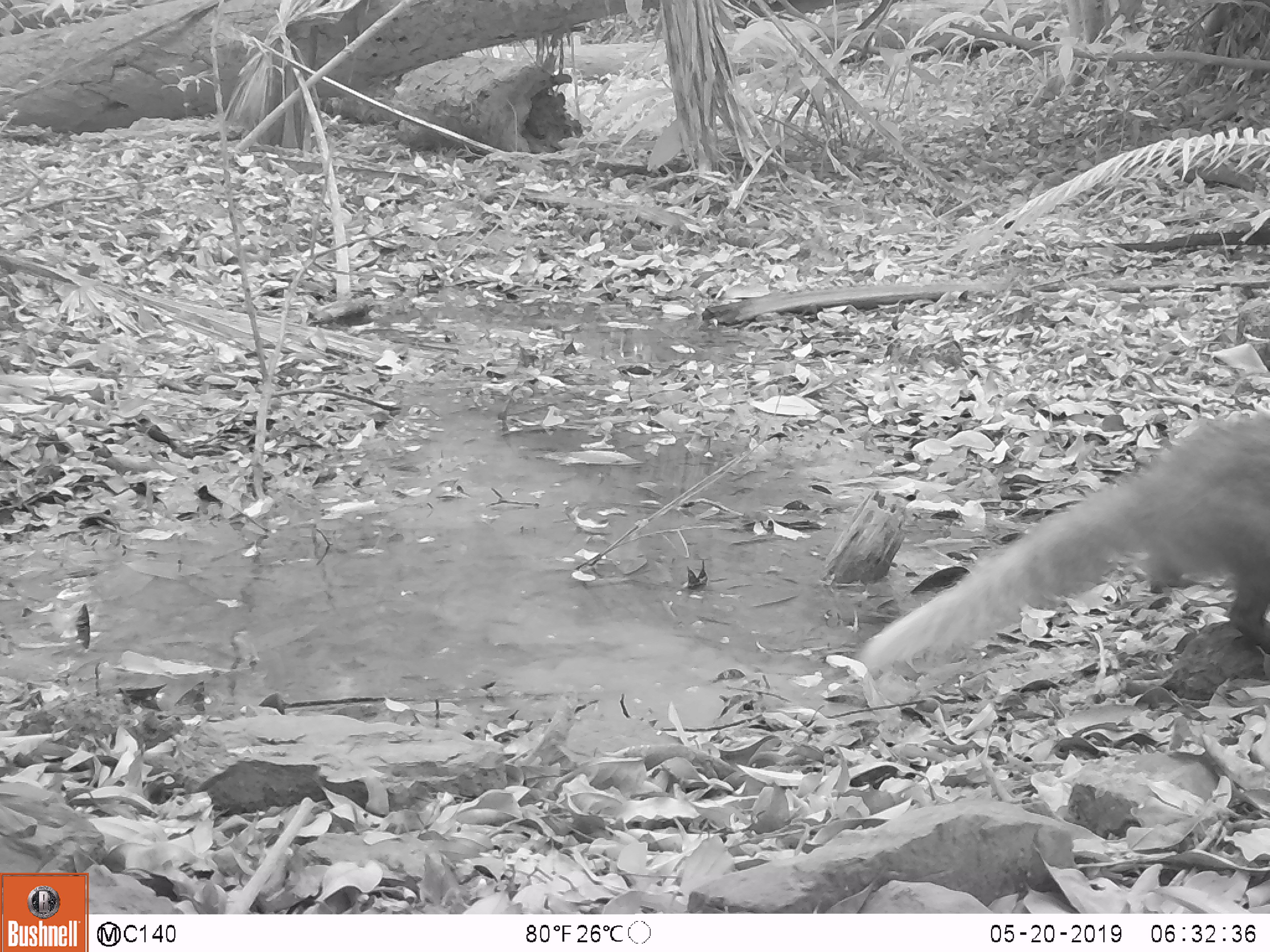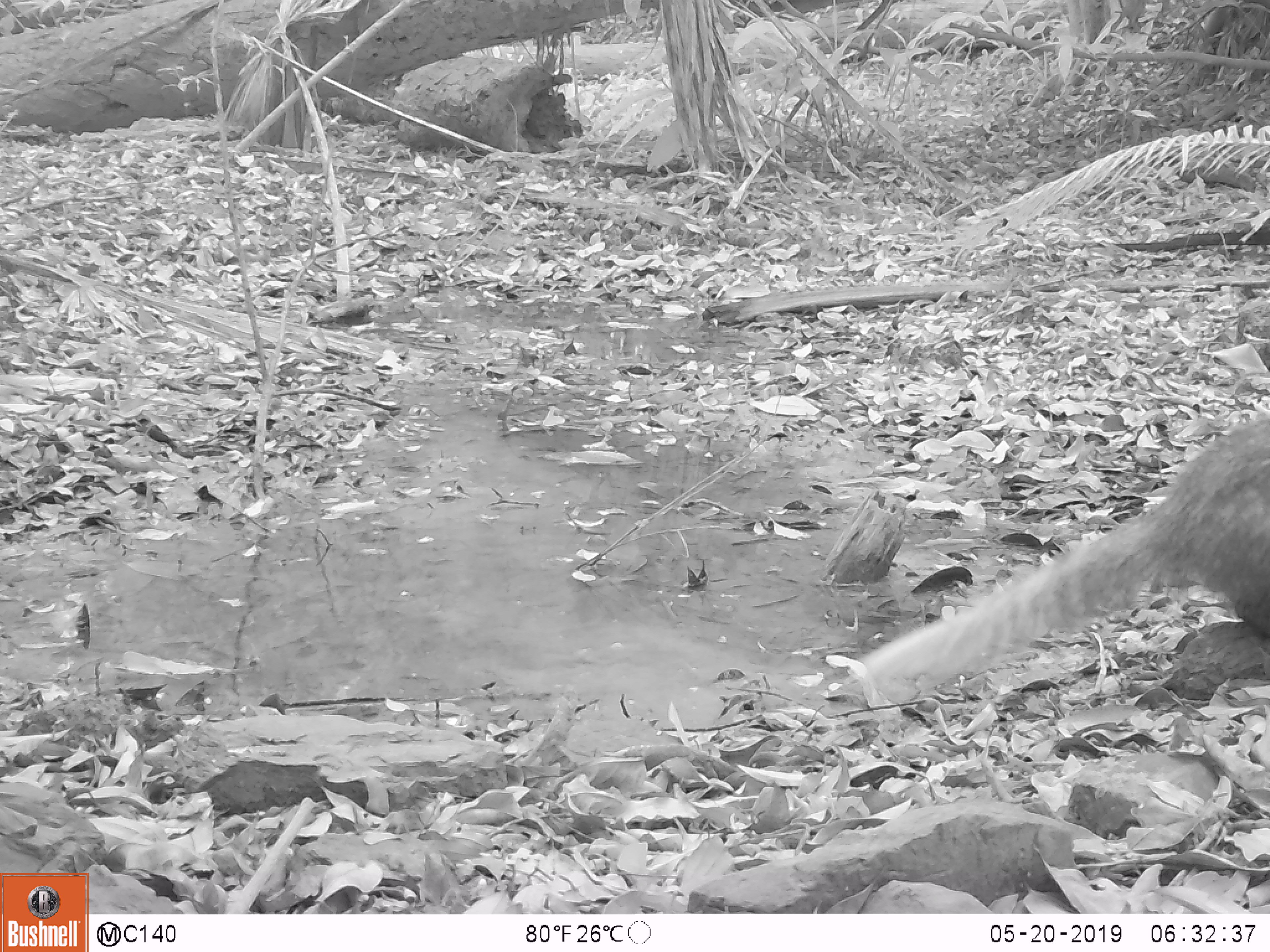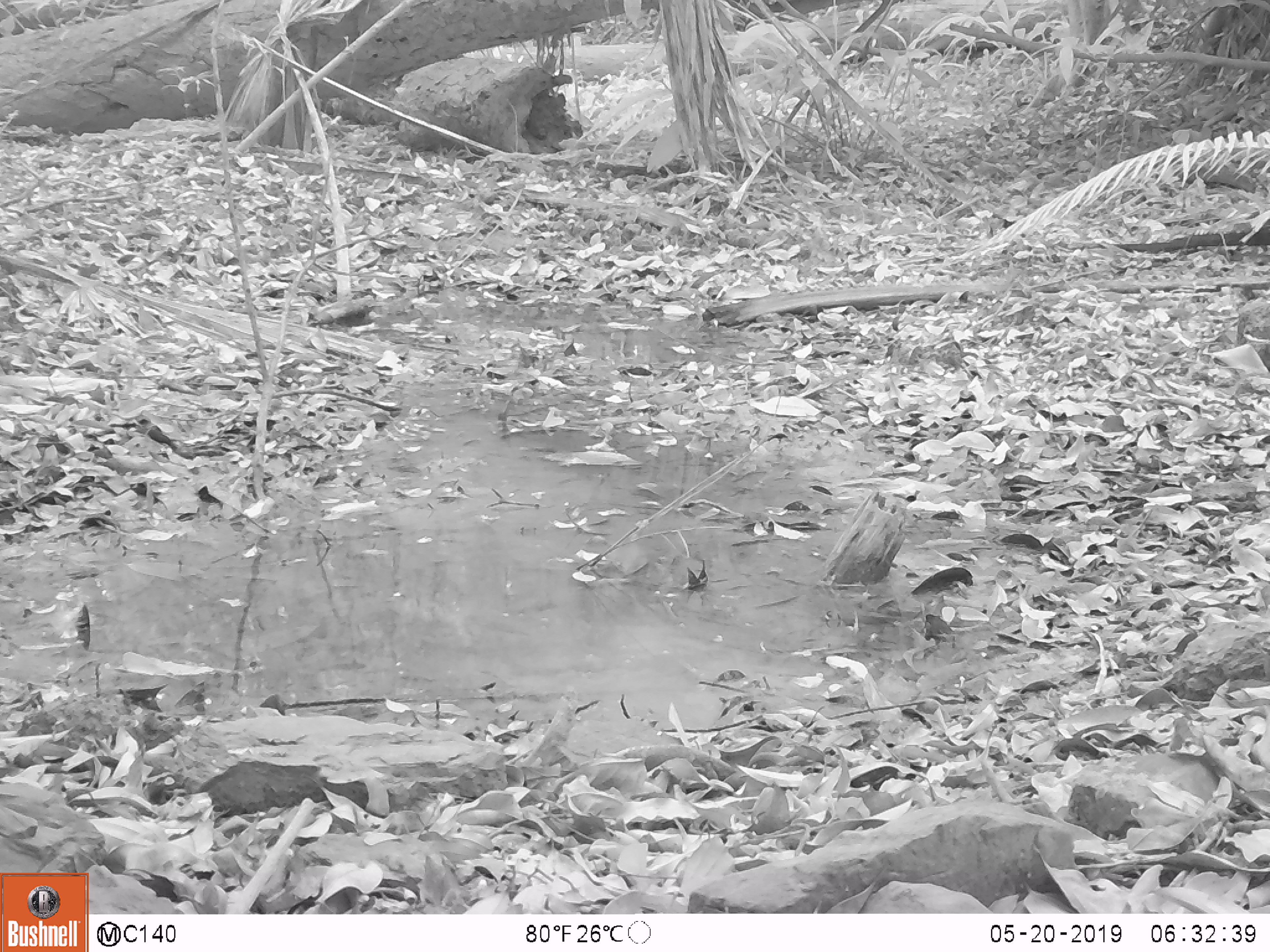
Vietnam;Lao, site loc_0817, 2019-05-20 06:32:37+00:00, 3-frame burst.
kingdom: Animalia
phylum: Chordata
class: Mammalia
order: Carnivora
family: Herpestidae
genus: Urva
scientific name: Urva urva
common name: crab-eating mongoose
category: crab eating mongoose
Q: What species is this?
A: Crab eating mongoose (crab-eating mongoose) (Urva urva).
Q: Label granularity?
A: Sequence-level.